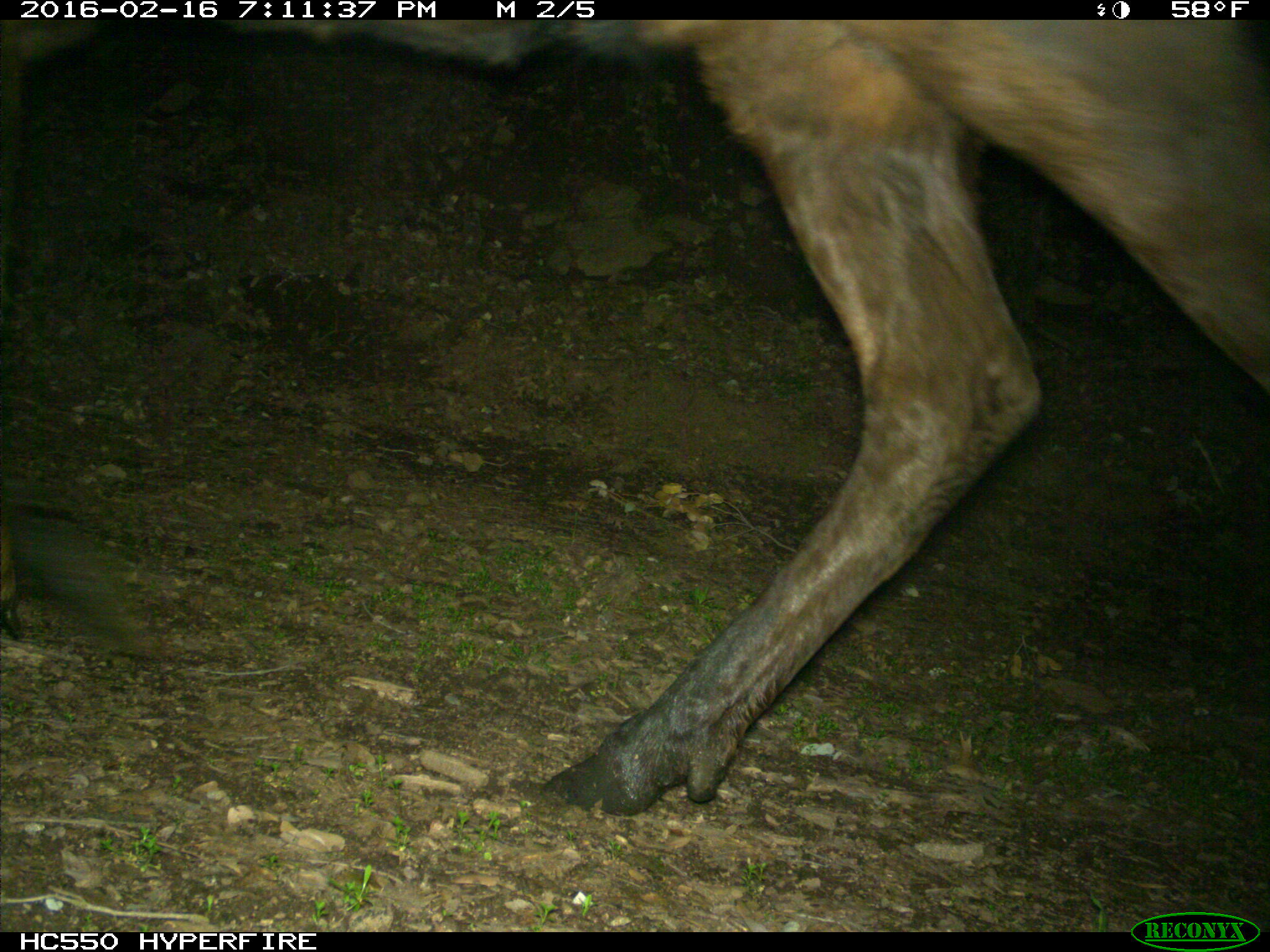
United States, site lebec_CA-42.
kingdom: Animalia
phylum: Chordata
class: Mammalia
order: Artiodactyla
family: Cervidae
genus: Cervus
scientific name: Cervus canadensis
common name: elk